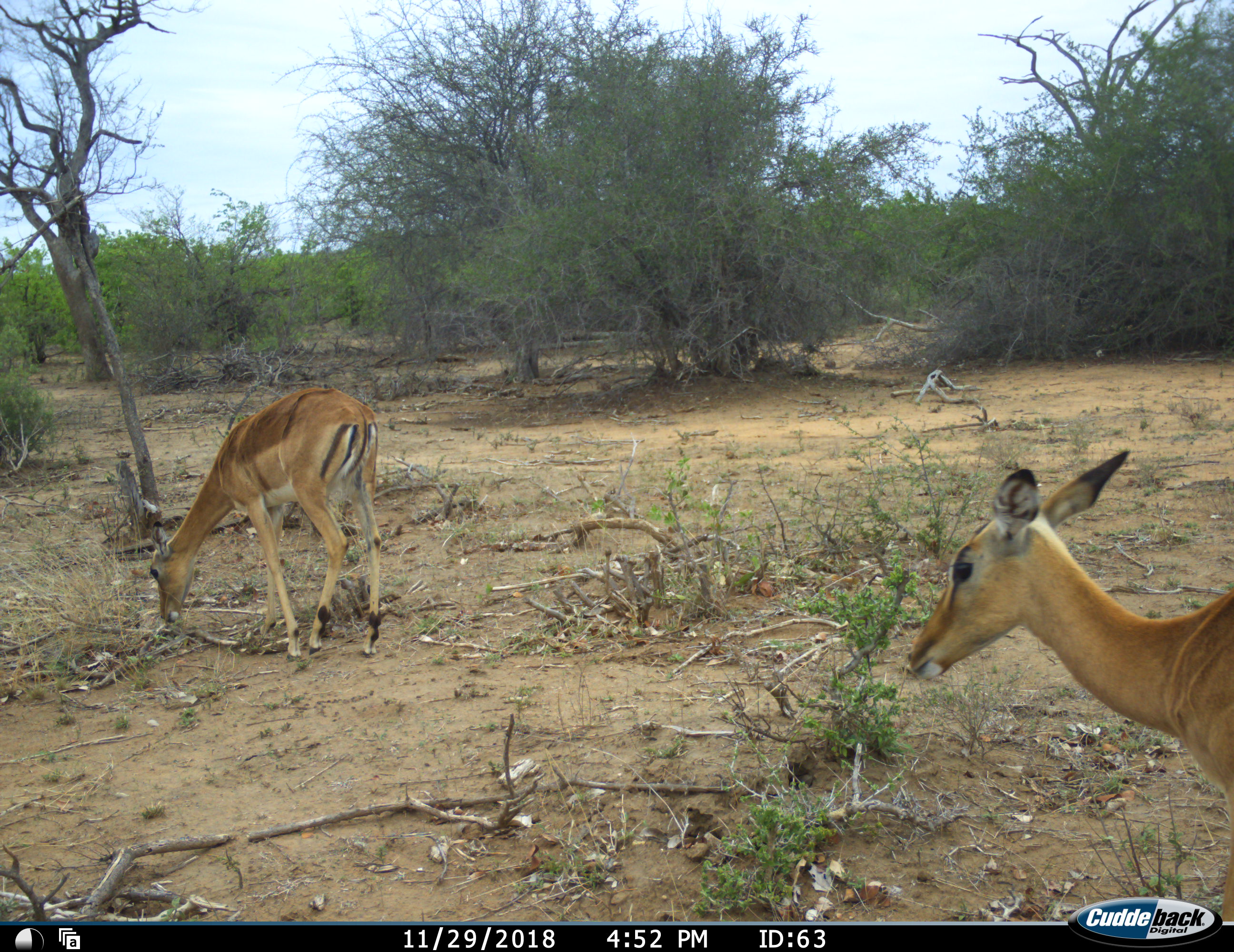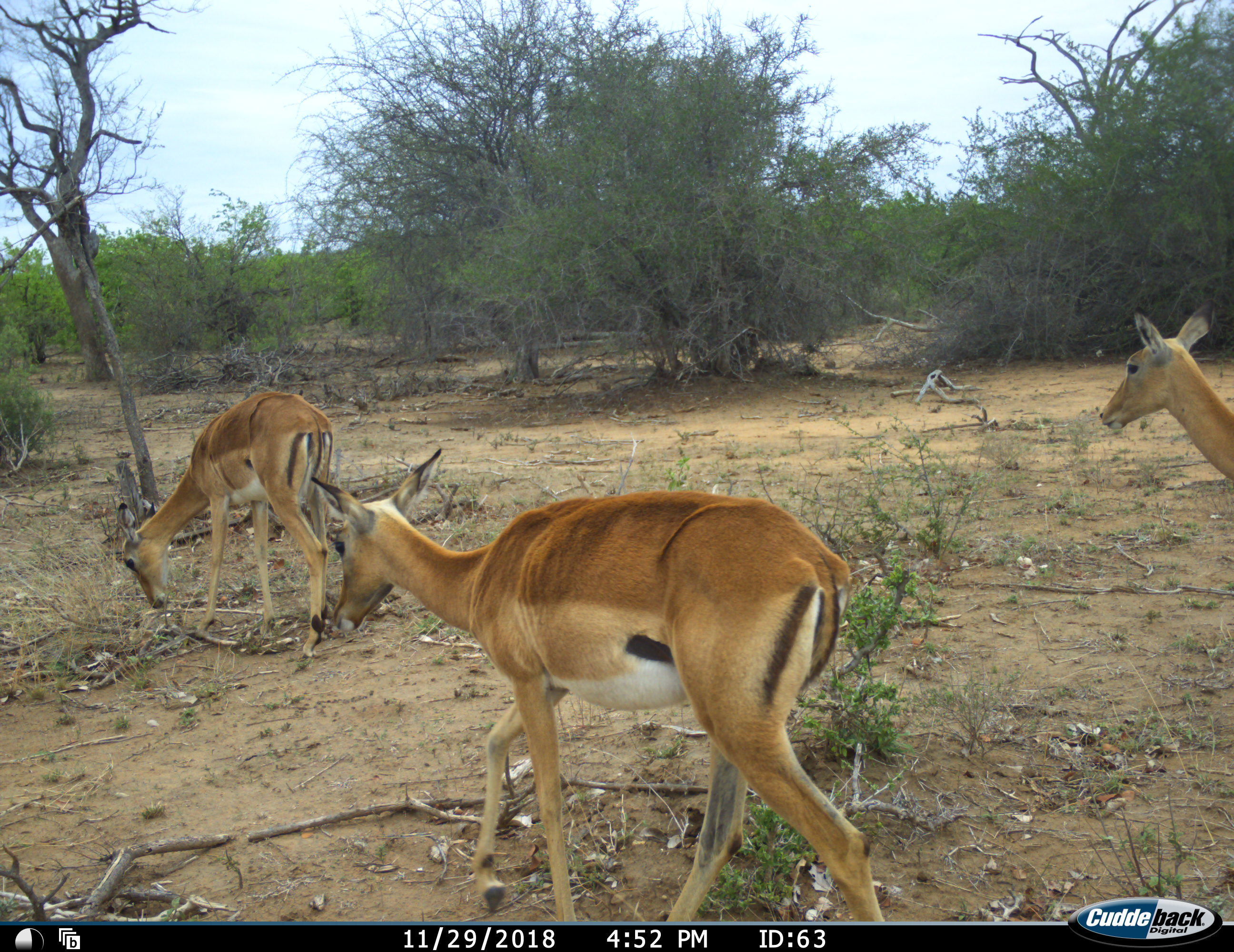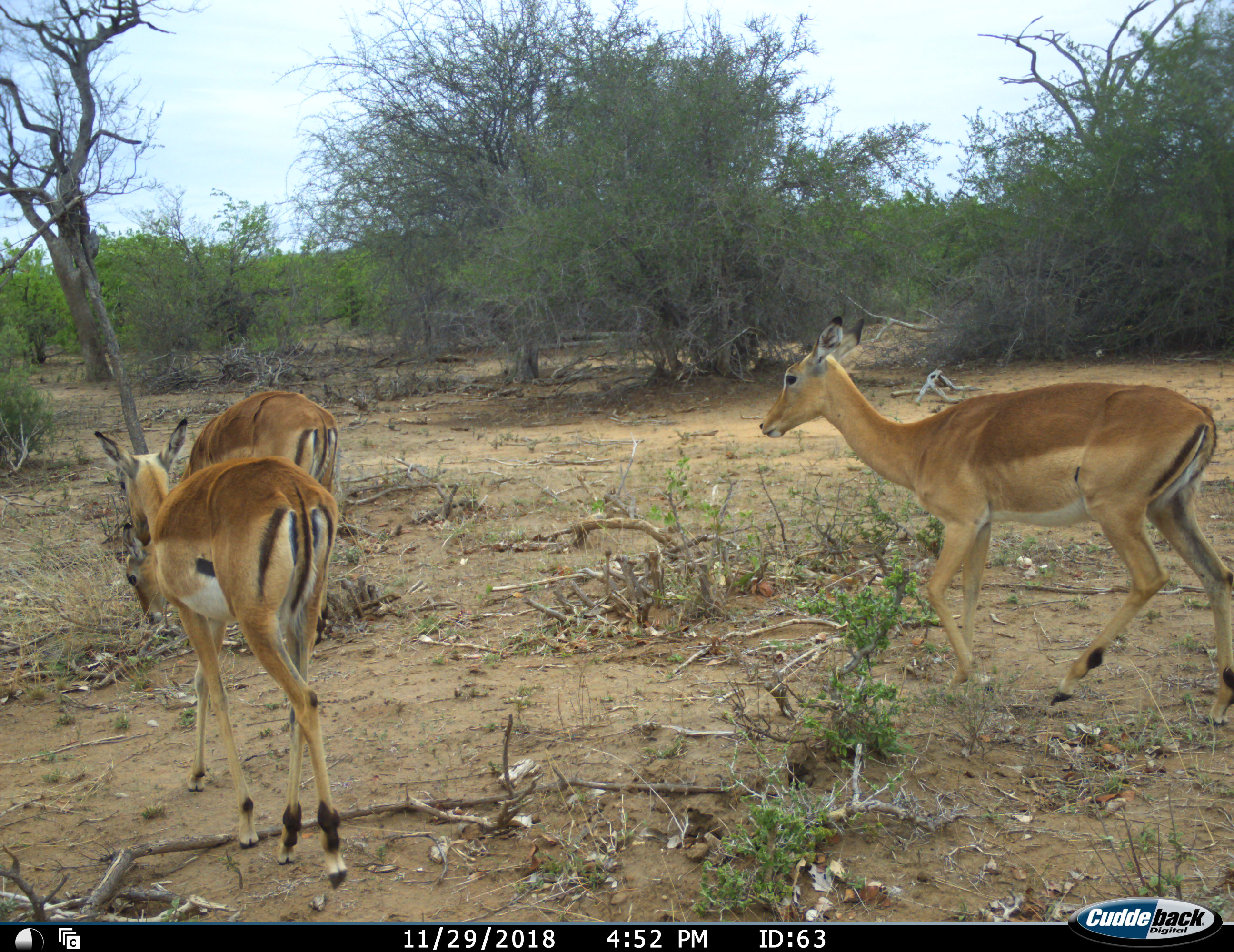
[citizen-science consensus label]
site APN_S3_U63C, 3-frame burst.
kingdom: Animalia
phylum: Chordata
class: Mammalia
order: Artiodactyla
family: Bovidae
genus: Aepyceros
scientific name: Aepyceros melampus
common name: impala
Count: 3.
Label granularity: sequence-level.